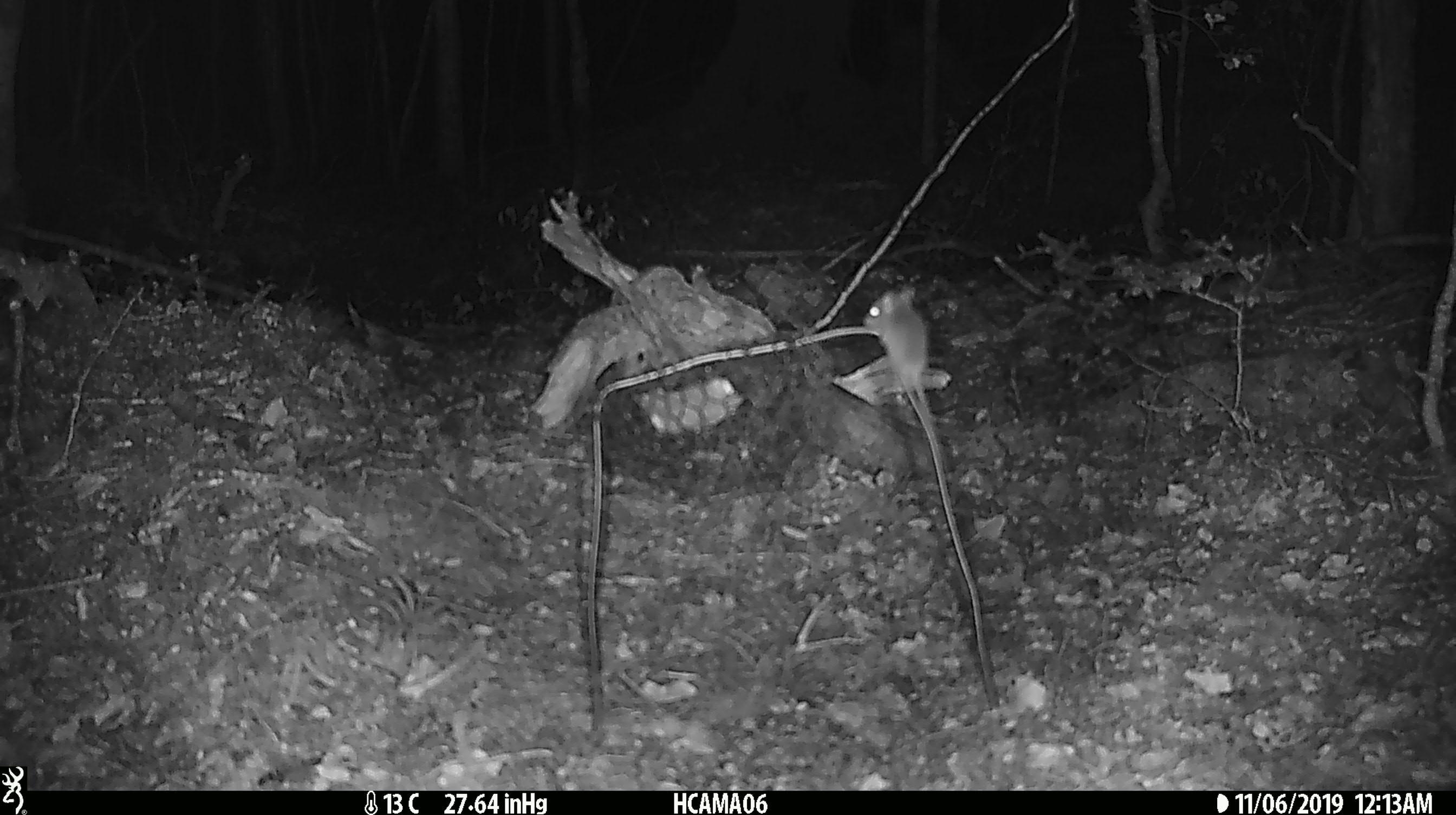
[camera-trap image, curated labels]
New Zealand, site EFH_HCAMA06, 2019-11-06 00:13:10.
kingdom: Animalia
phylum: Chordata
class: Mammalia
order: Rodentia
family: Muridae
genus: Mus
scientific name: Mus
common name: mouse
Mouse (Mus).